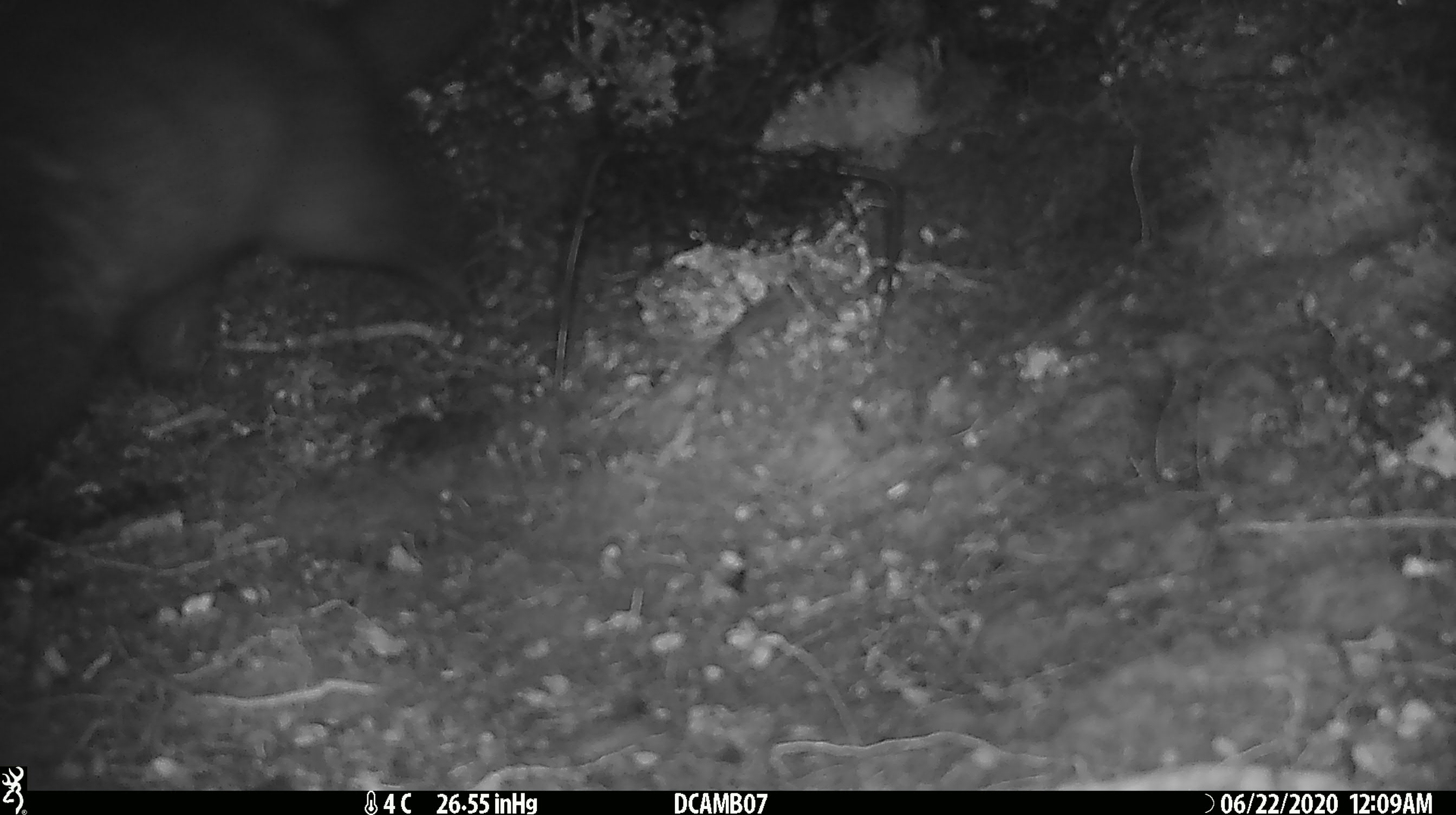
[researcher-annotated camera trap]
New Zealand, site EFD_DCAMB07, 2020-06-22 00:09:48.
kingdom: Animalia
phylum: Chordata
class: Mammalia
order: Diprotodontia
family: Phalangeridae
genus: Trichosurus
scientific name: Trichosurus vulpecula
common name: common brushtail possum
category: possum